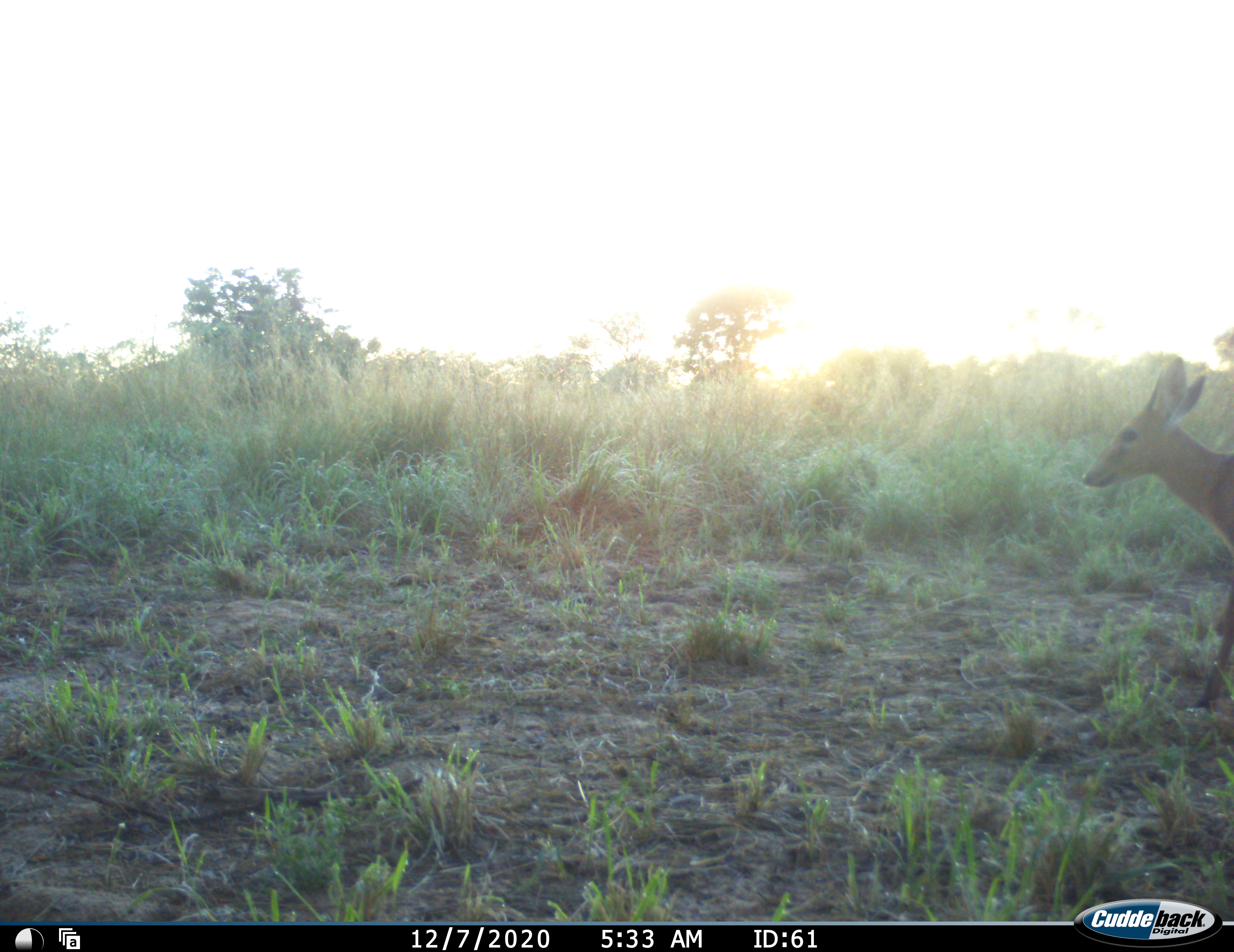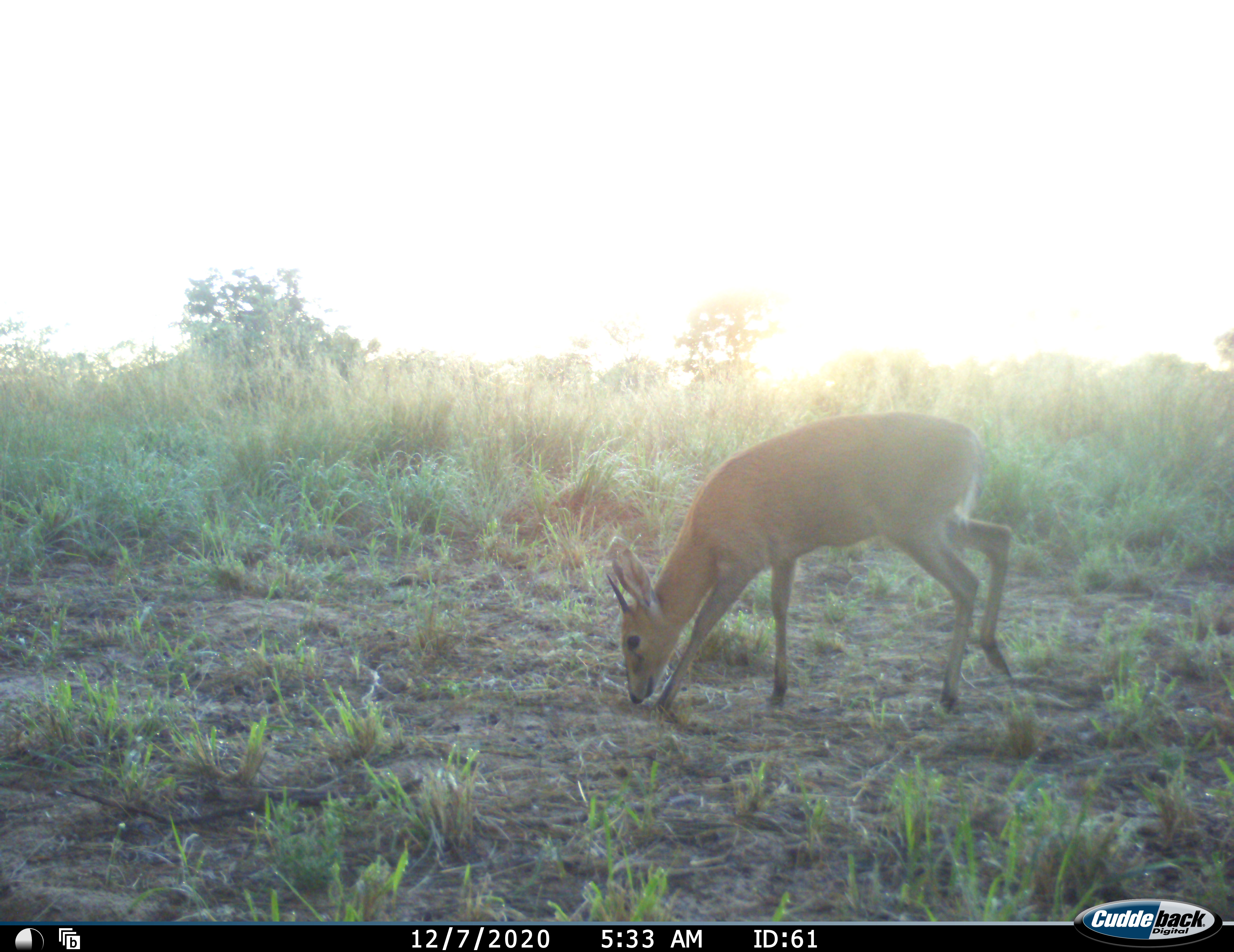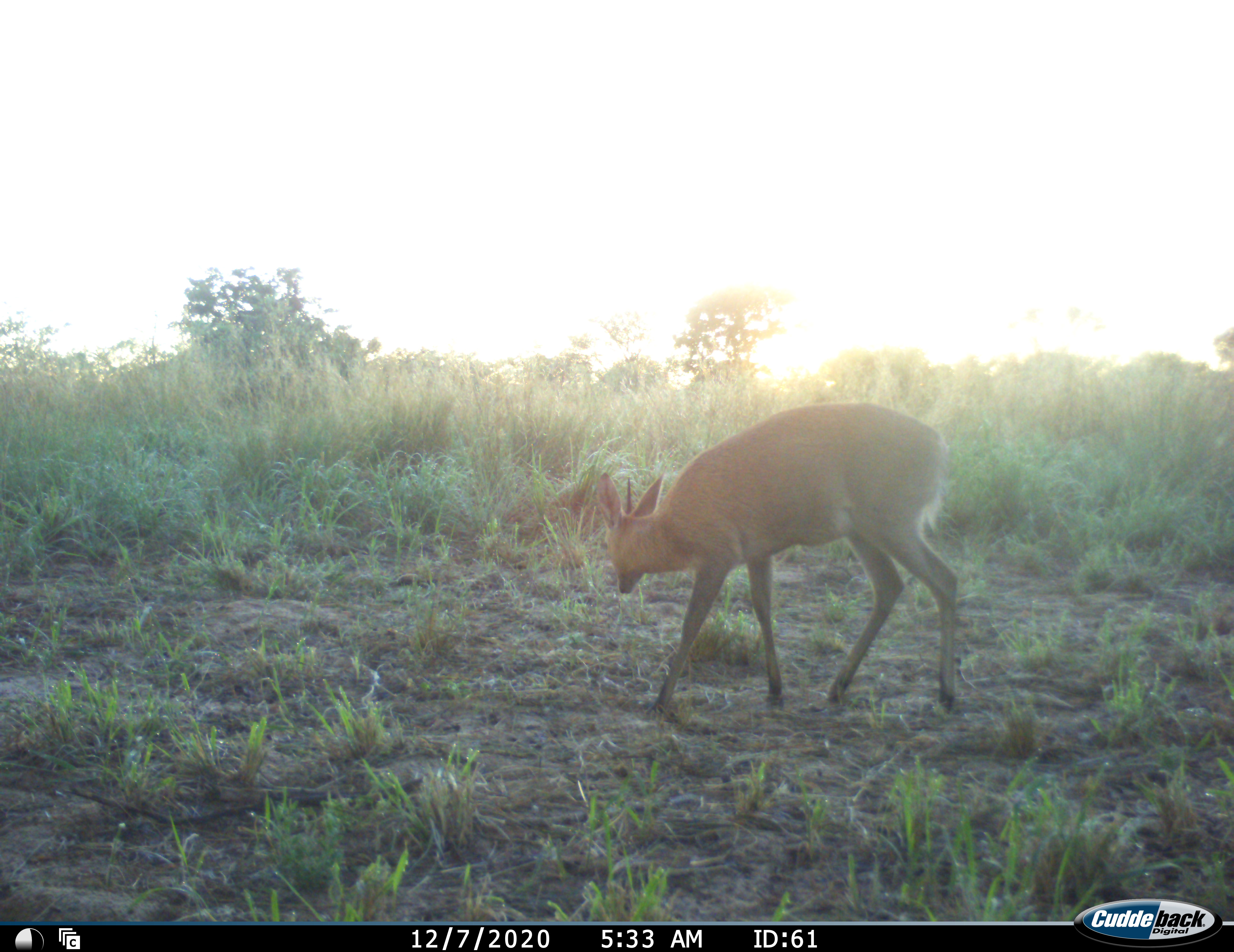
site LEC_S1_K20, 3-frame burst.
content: unidentified animal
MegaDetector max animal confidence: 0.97